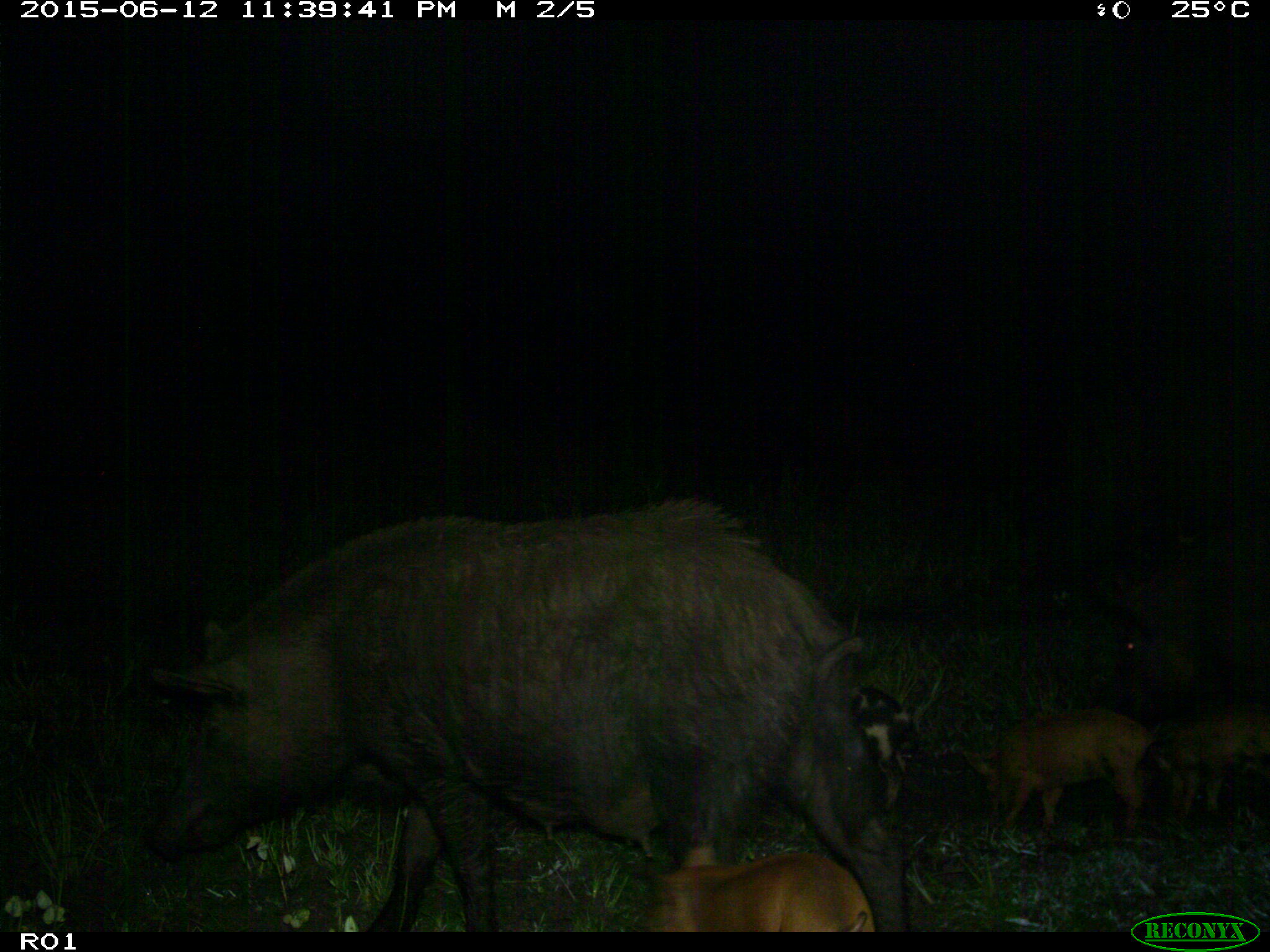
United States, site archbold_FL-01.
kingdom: Animalia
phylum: Chordata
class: Mammalia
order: Artiodactyla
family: Suidae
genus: Sus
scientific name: Sus scrofa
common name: wild boar